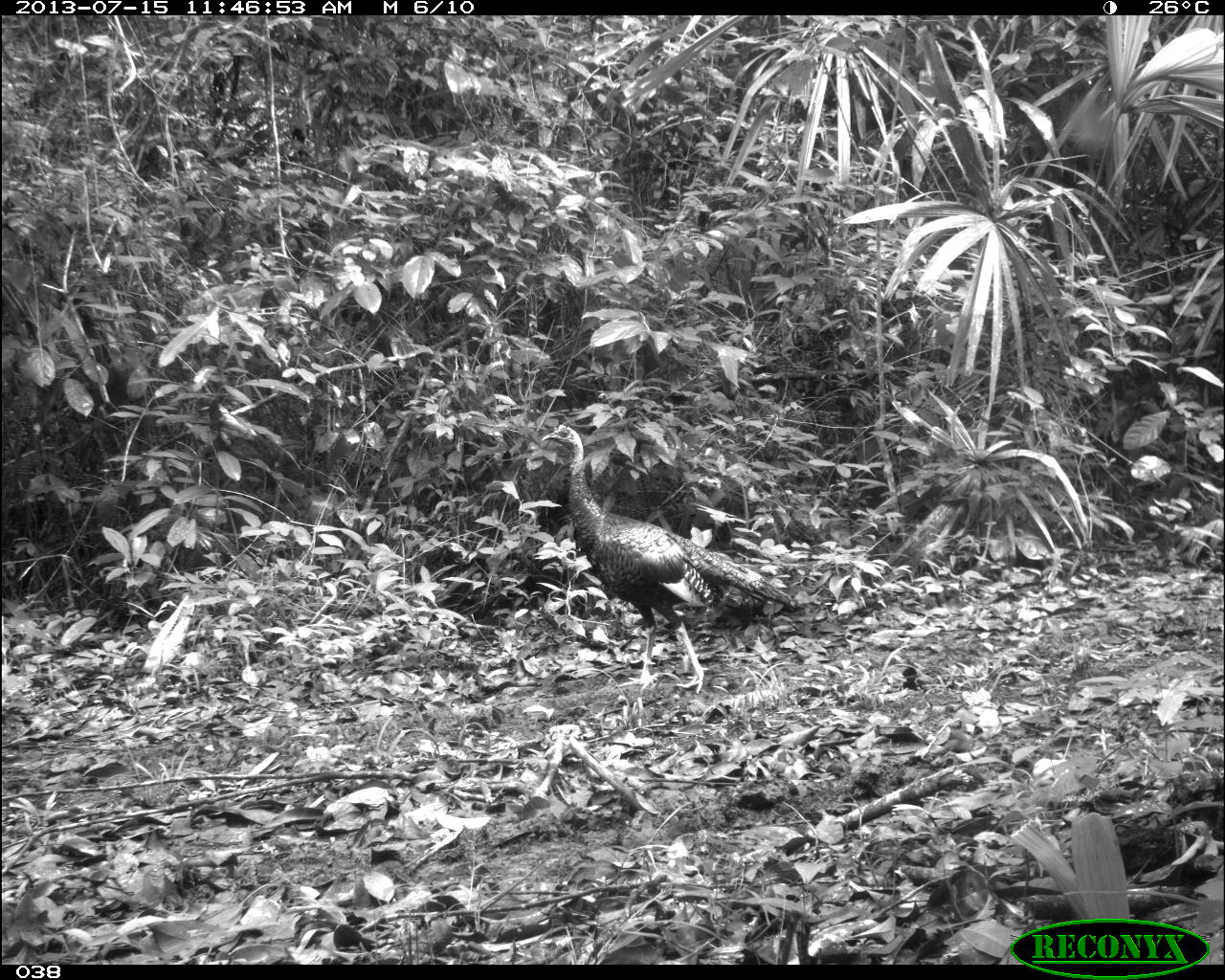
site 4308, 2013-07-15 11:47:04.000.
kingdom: Animalia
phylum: Chordata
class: Aves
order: Galliformes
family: Phasianidae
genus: Meleagris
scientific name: Meleagris ocellata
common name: ocellated turkey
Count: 2.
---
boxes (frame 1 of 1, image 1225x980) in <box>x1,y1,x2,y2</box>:
meleagris ocellata: <box>539,423,805,701</box>